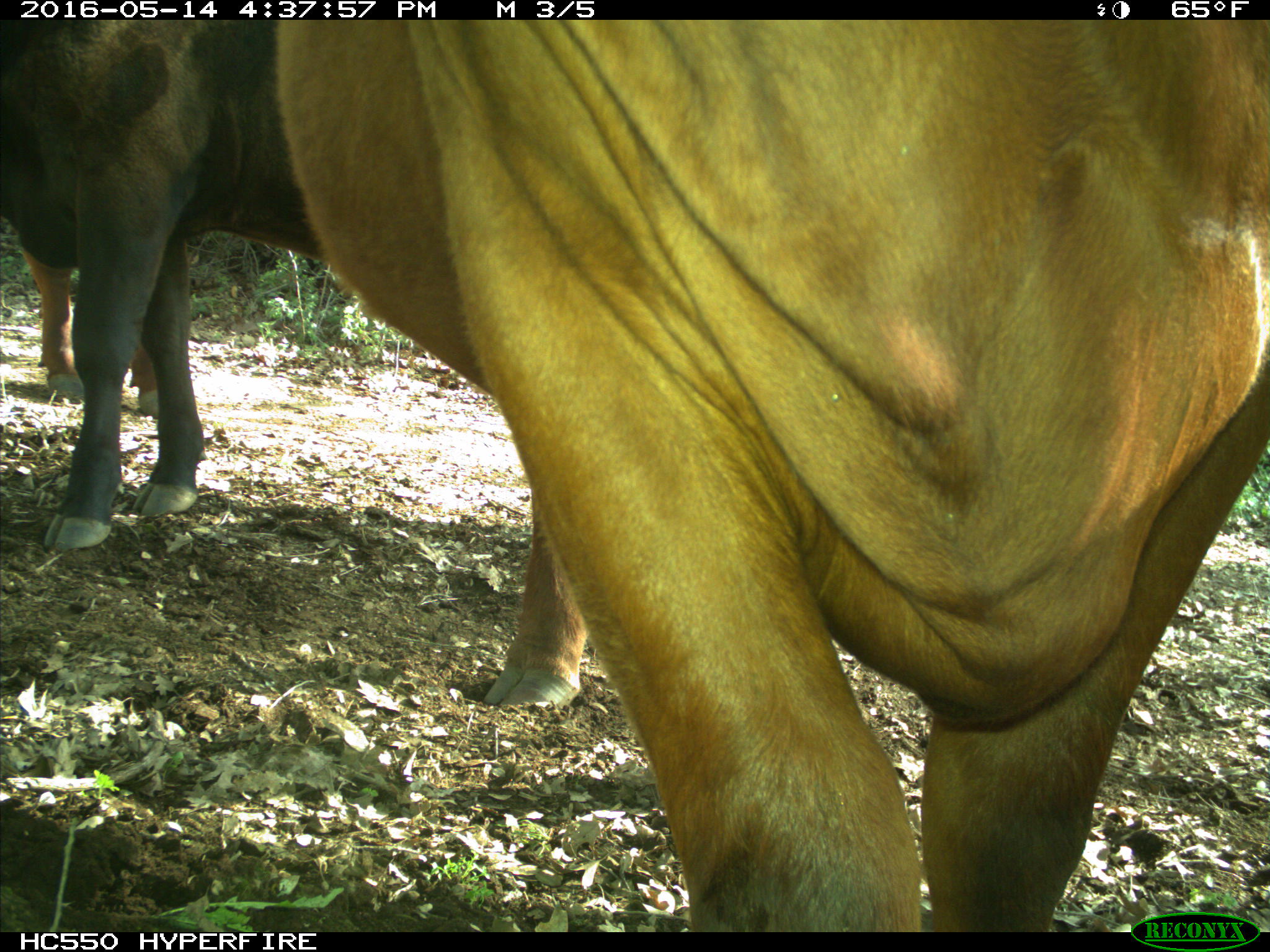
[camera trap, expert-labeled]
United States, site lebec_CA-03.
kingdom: Animalia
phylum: Chordata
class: Mammalia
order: Artiodactyla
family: Bovidae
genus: Bos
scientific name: Bos taurus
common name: domestic cow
Bos taurus (domestic cow).